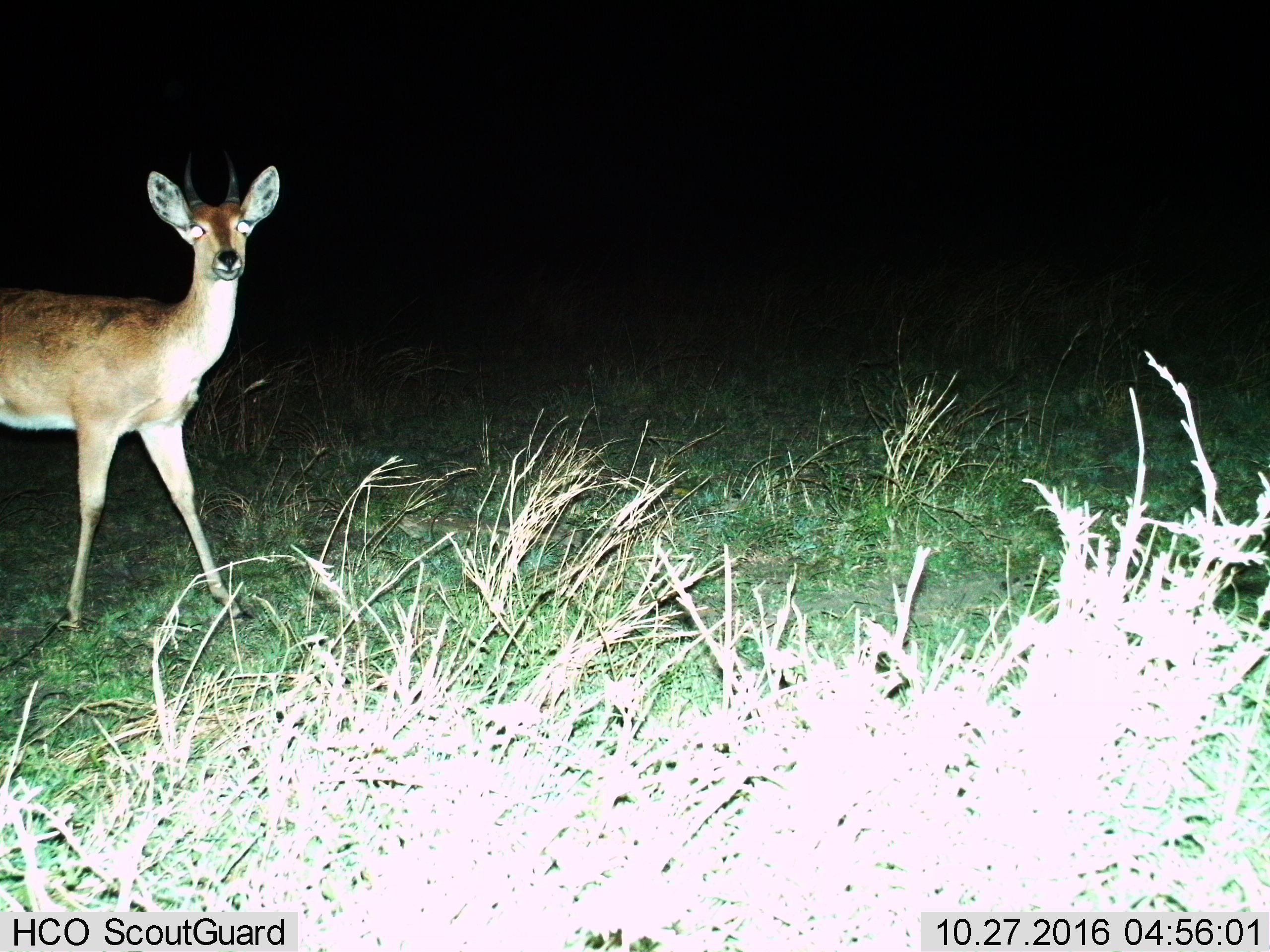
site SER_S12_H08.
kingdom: Animalia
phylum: Chordata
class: Mammalia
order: Artiodactyla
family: Bovidae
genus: Redunca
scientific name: Redunca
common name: reedbuck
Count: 1.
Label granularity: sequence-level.